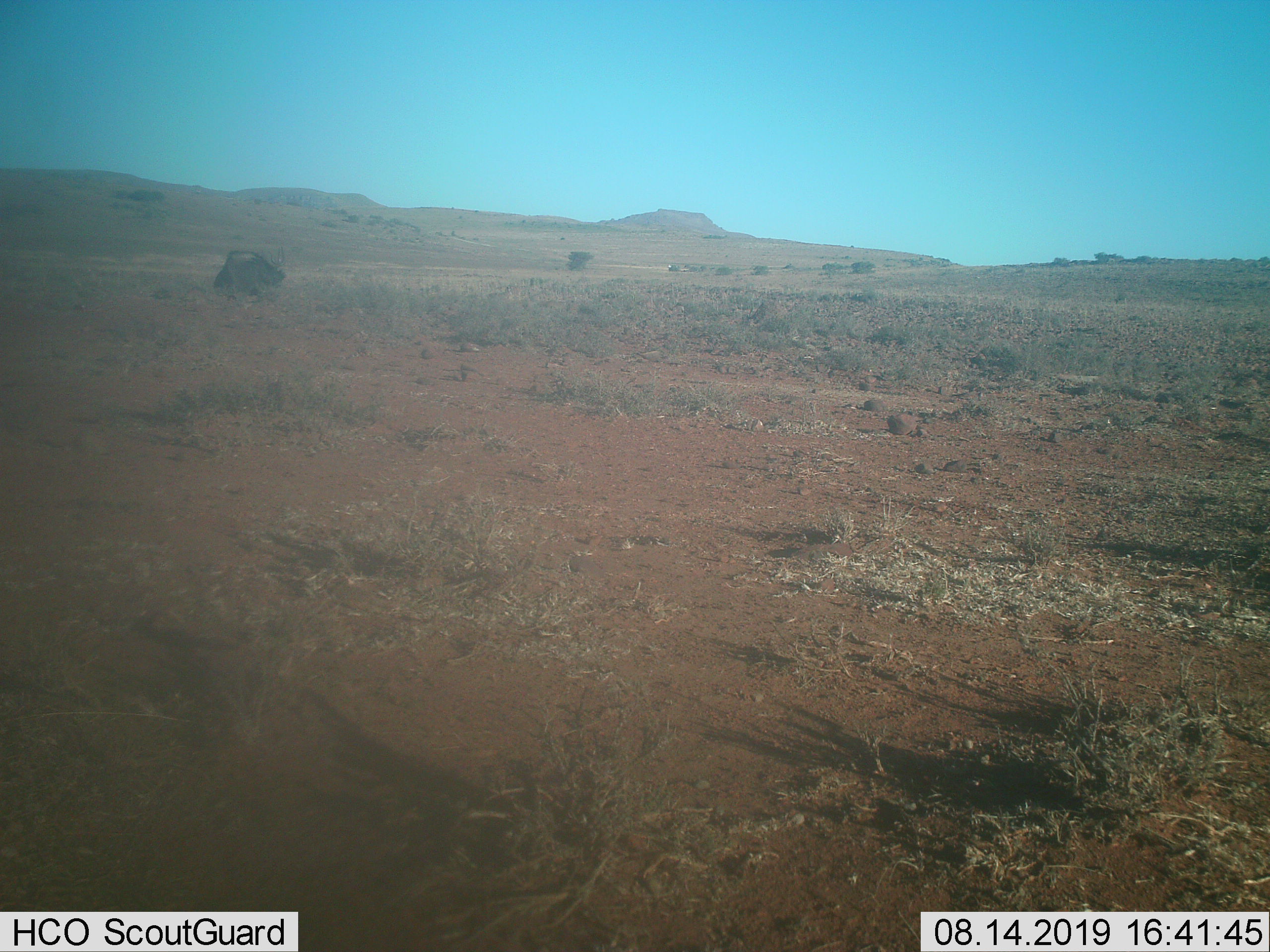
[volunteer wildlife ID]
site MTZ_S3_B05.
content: unidentified animal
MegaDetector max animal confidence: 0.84